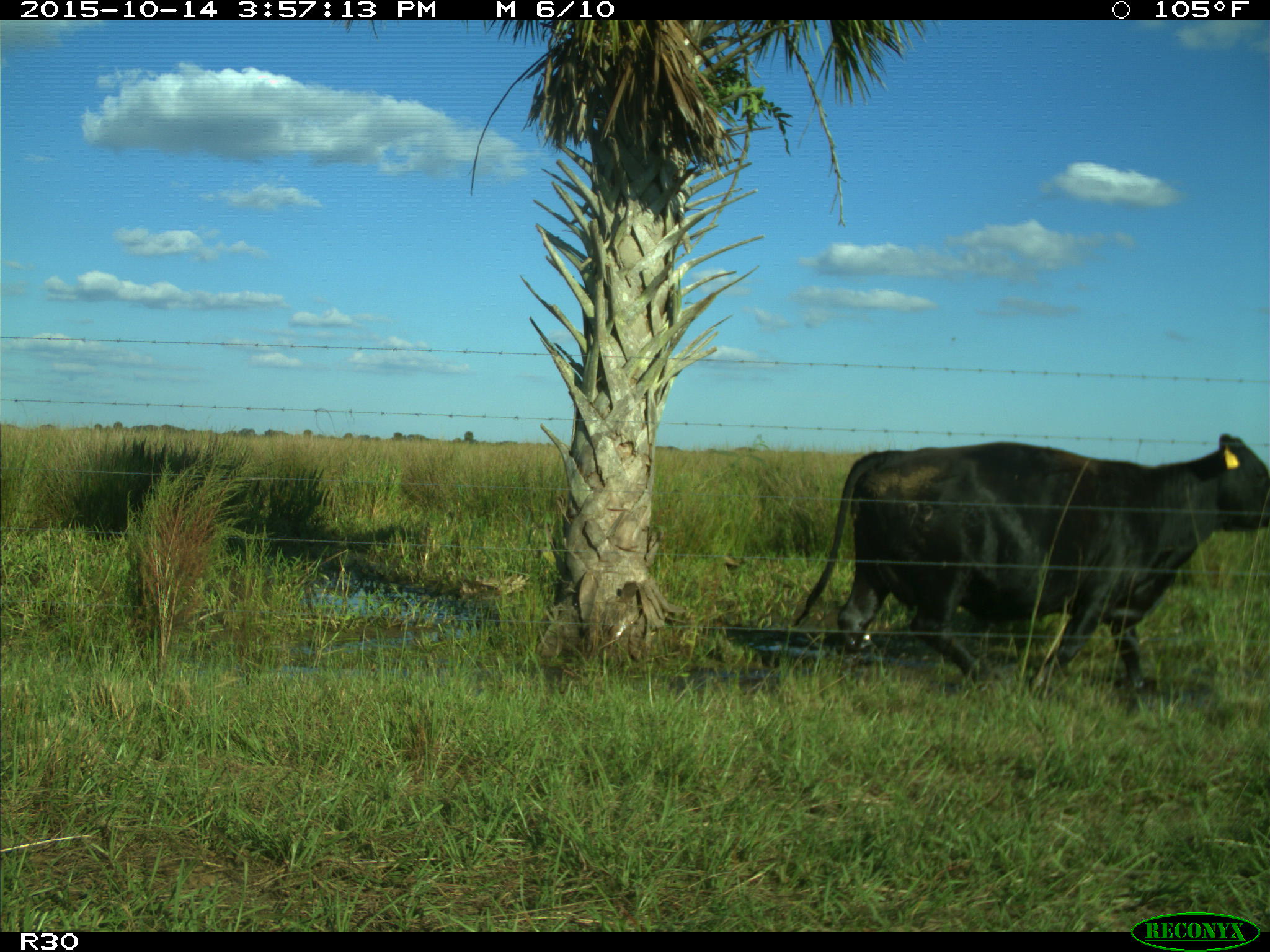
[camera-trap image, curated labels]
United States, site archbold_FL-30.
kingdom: Animalia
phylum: Chordata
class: Mammalia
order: Artiodactyla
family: Bovidae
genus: Bos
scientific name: Bos taurus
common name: domestic cow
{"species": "Bos taurus (domestic cow)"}